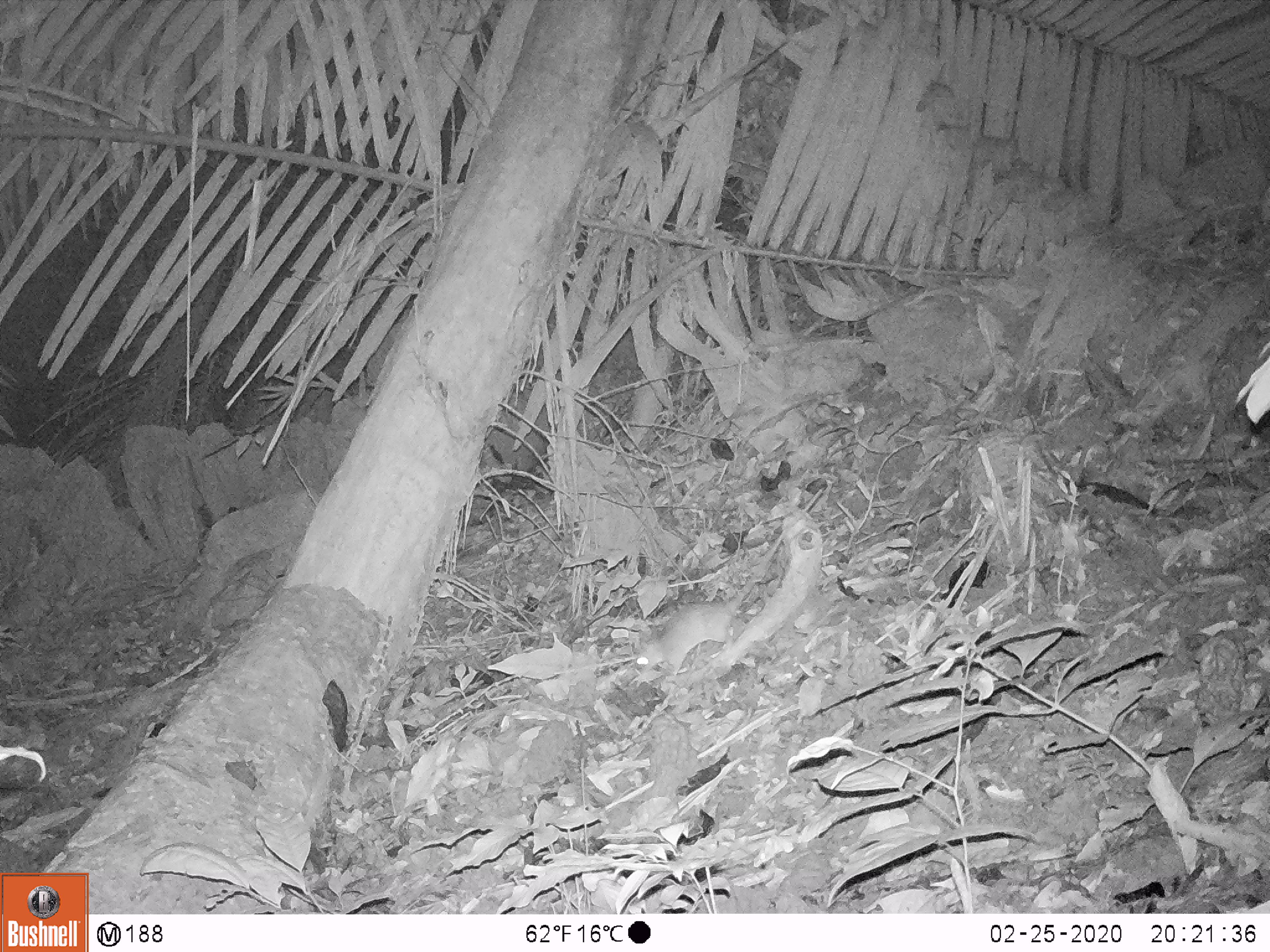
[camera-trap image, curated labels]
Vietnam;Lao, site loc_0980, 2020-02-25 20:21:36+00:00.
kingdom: Animalia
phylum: Chordata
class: Mammalia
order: Rodentia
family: Muridae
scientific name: Muridae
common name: old-world mice and rats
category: unidentified murid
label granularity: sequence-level